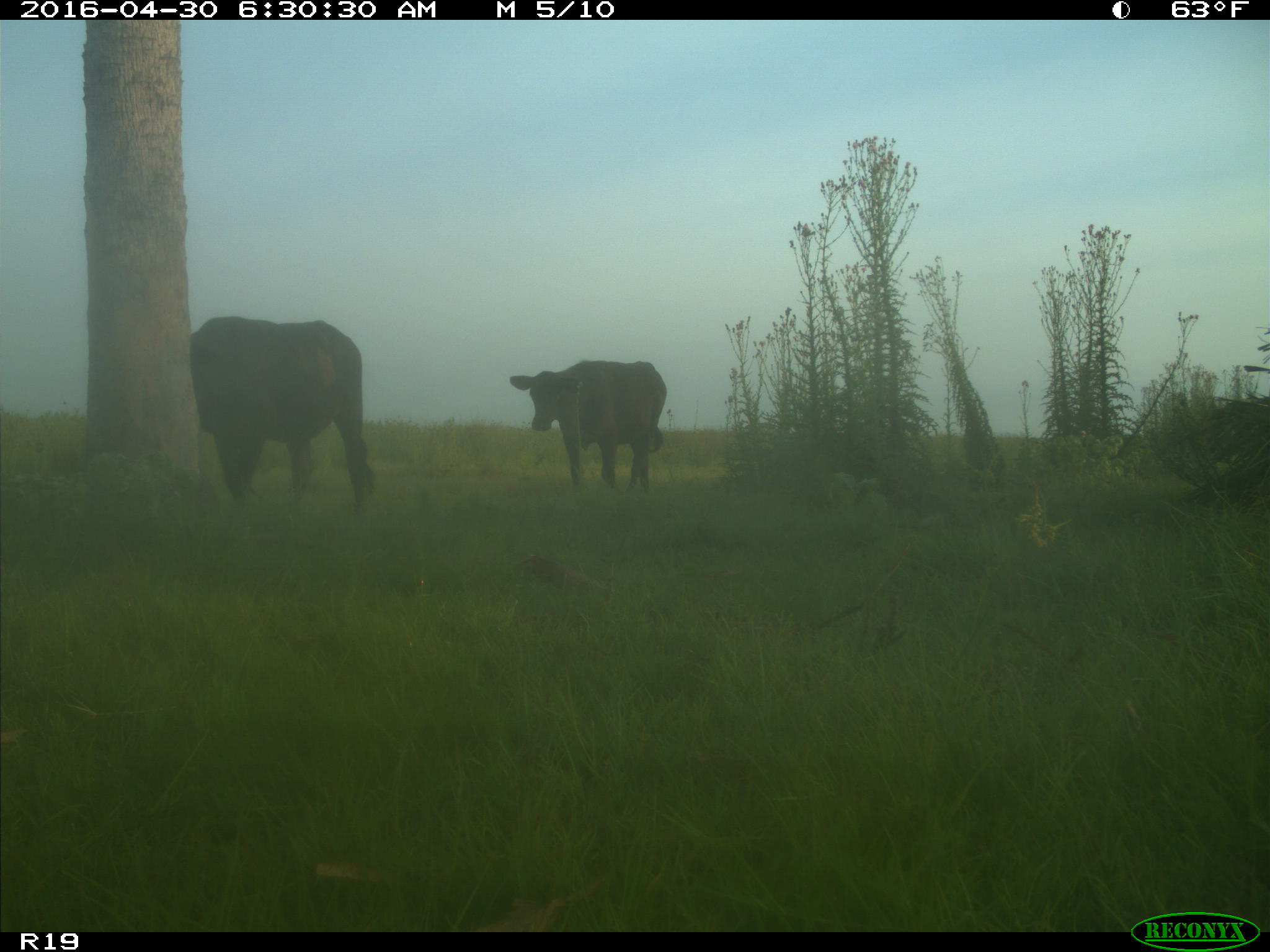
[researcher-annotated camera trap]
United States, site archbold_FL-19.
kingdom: Animalia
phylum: Chordata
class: Mammalia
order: Artiodactyla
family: Bovidae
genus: Bos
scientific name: Bos taurus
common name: domestic cow